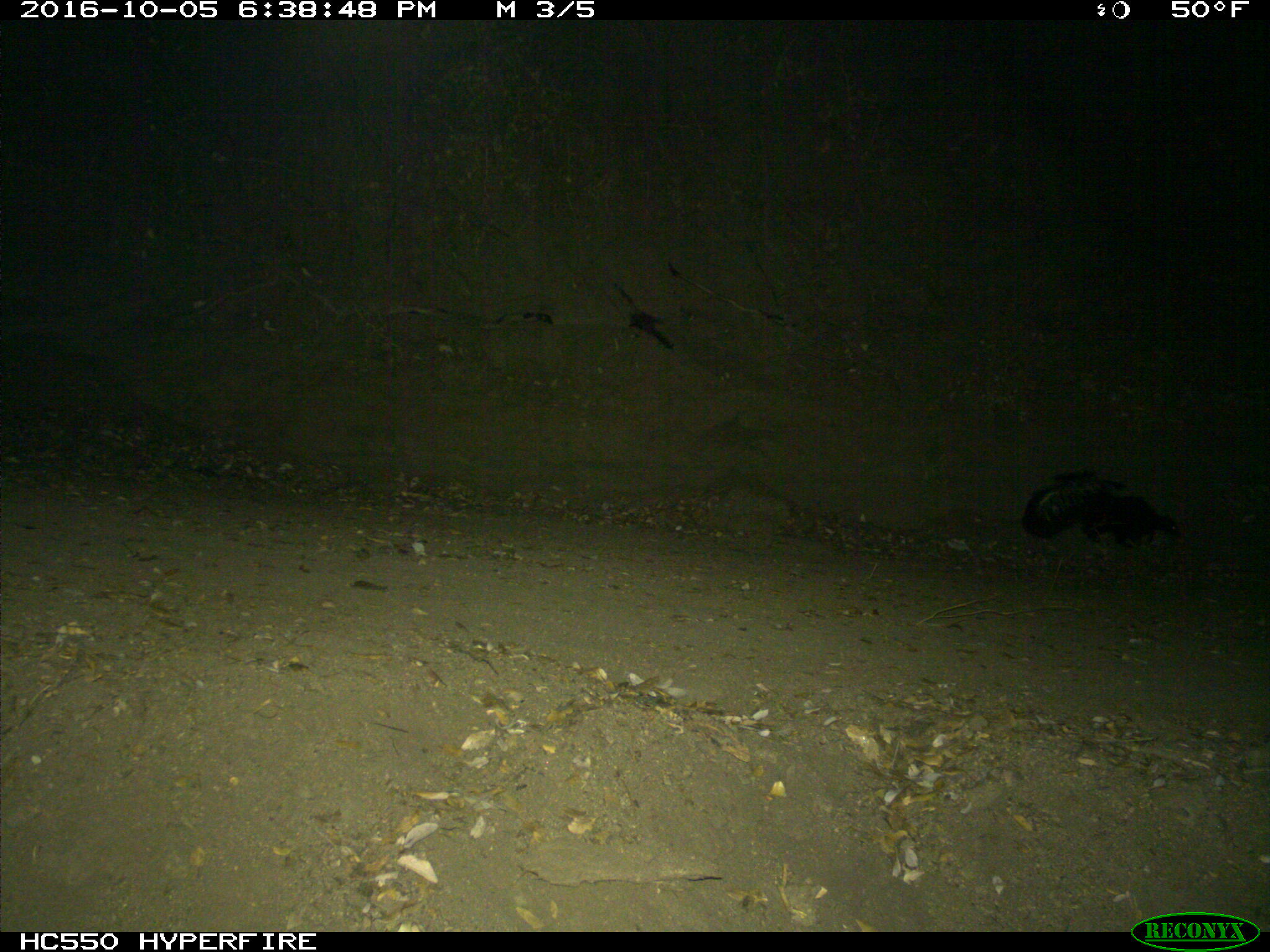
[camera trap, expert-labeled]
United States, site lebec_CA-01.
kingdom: Animalia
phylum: Chordata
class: Mammalia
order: Carnivora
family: Mephitidae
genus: Mephitis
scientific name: Mephitis mephitis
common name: striped skunk